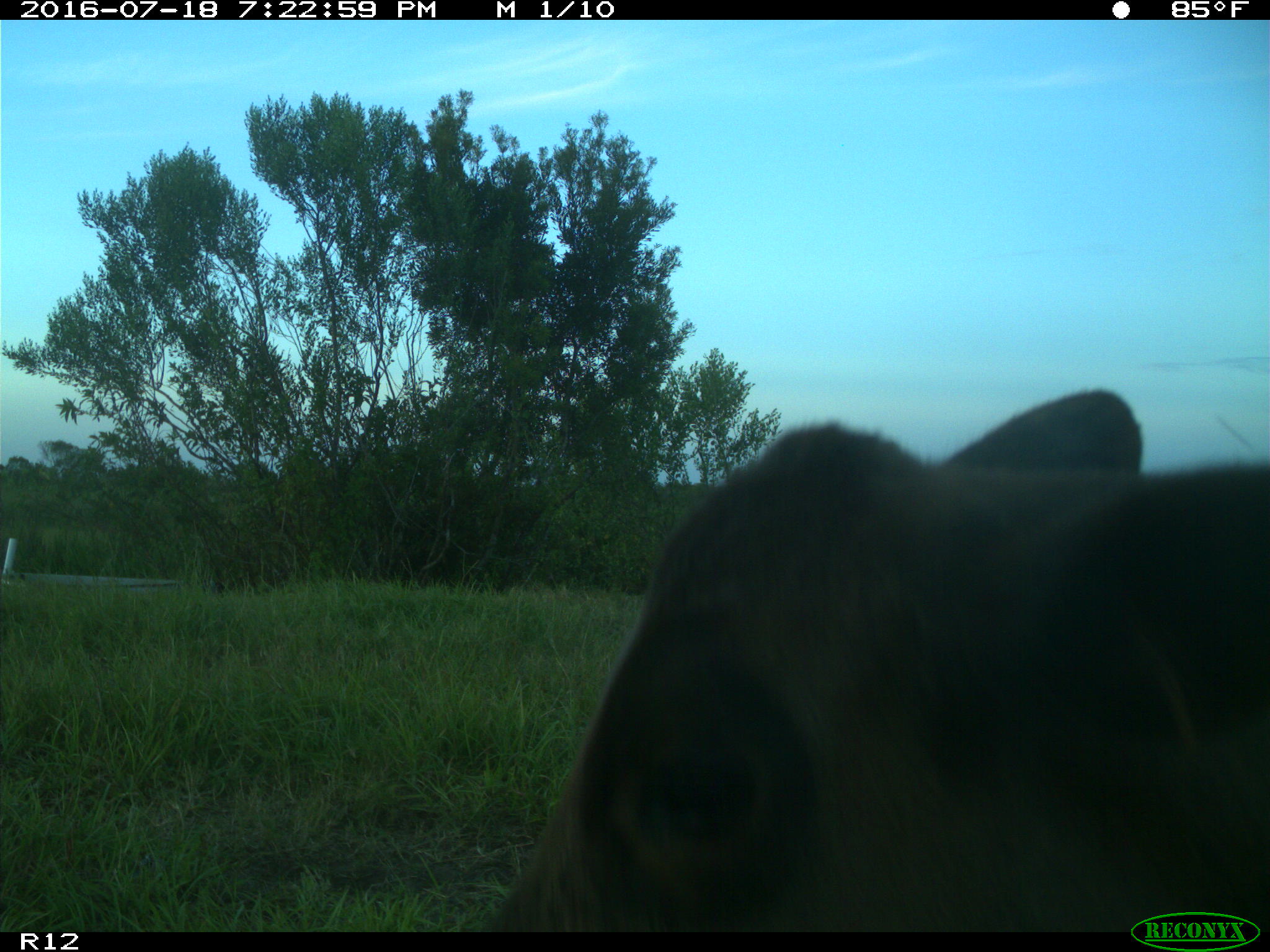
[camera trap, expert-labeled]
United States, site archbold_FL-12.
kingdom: Animalia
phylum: Chordata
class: Mammalia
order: Artiodactyla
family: Bovidae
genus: Bos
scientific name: Bos taurus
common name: domestic cow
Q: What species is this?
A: Bos taurus (domestic cow).